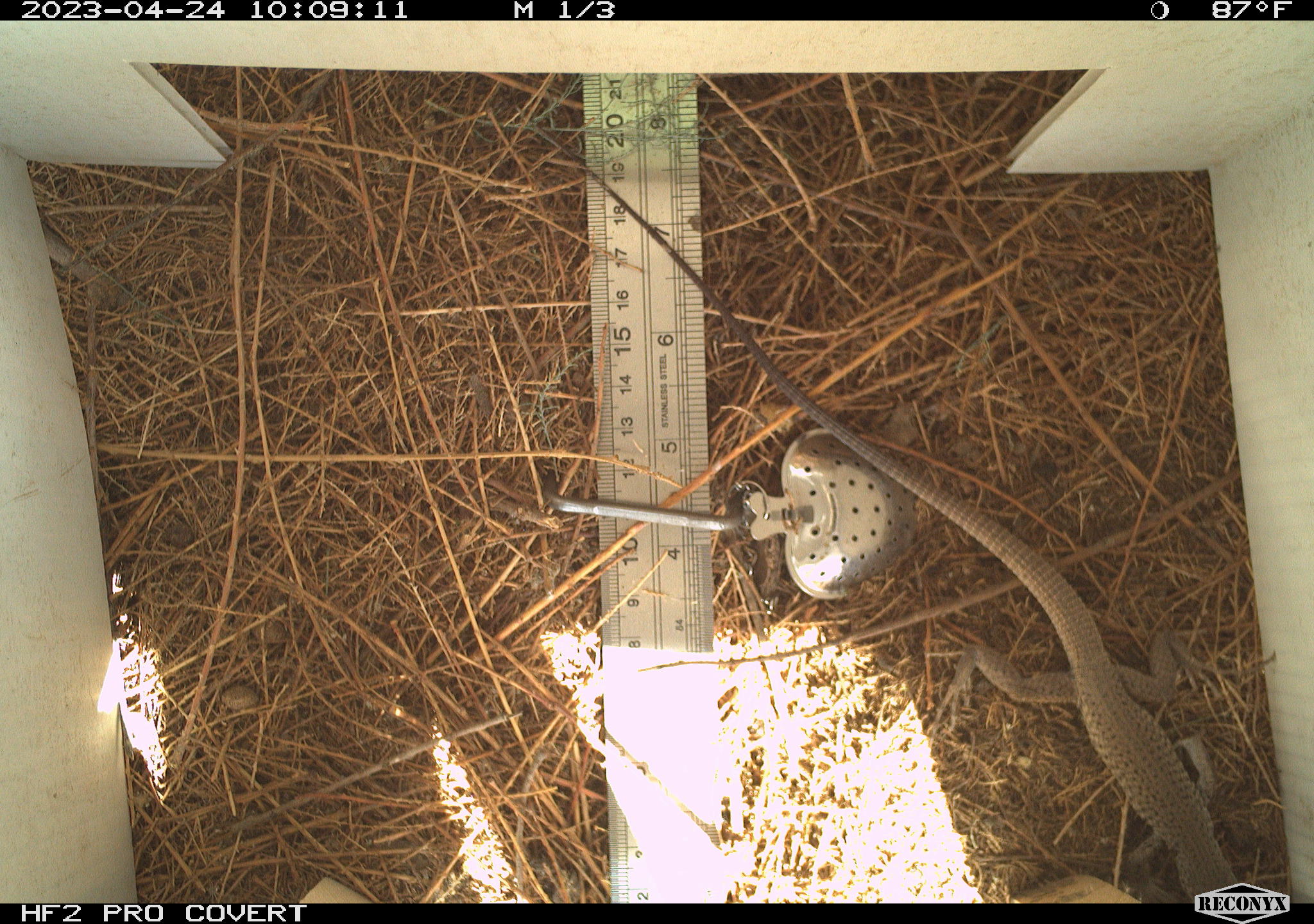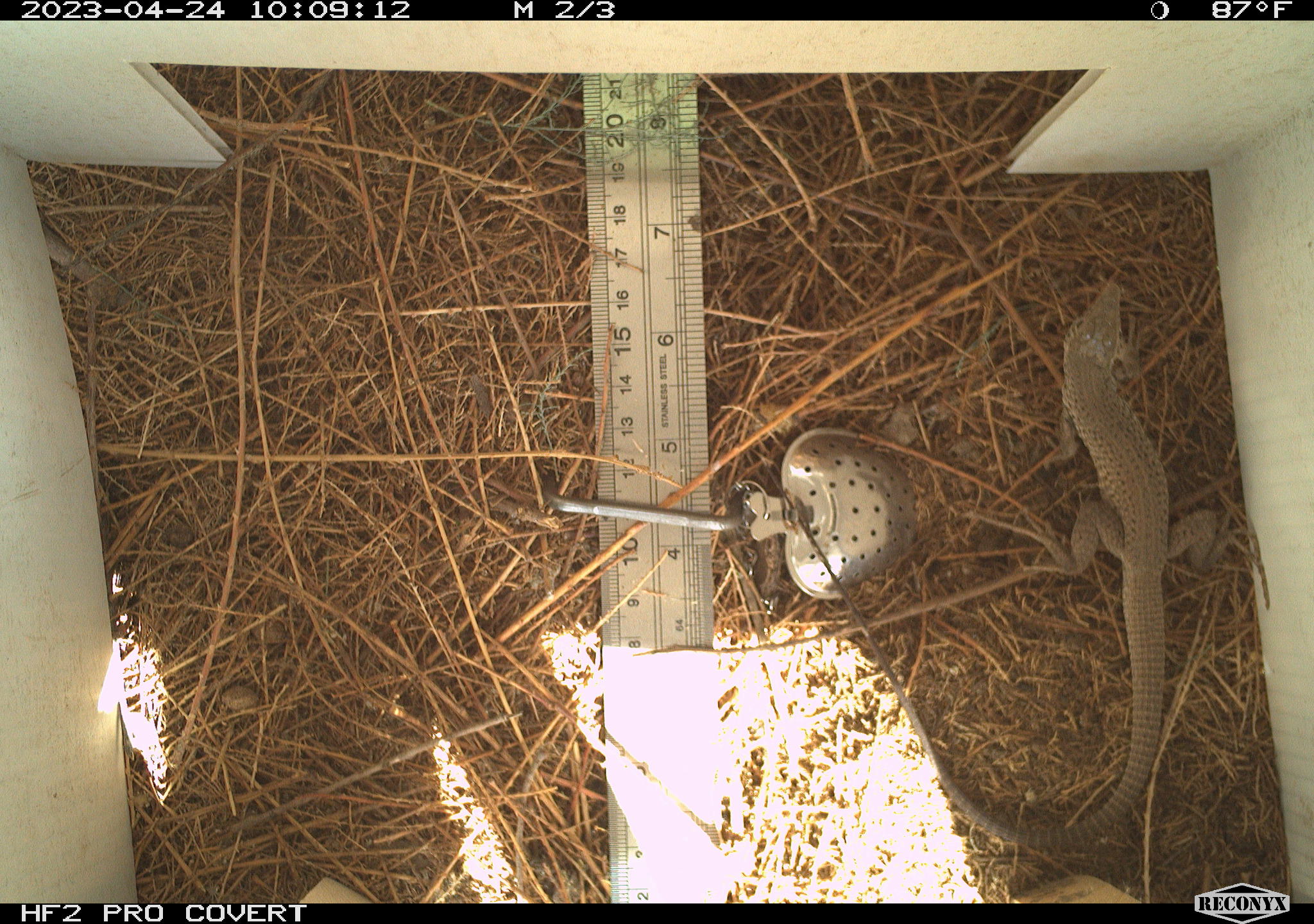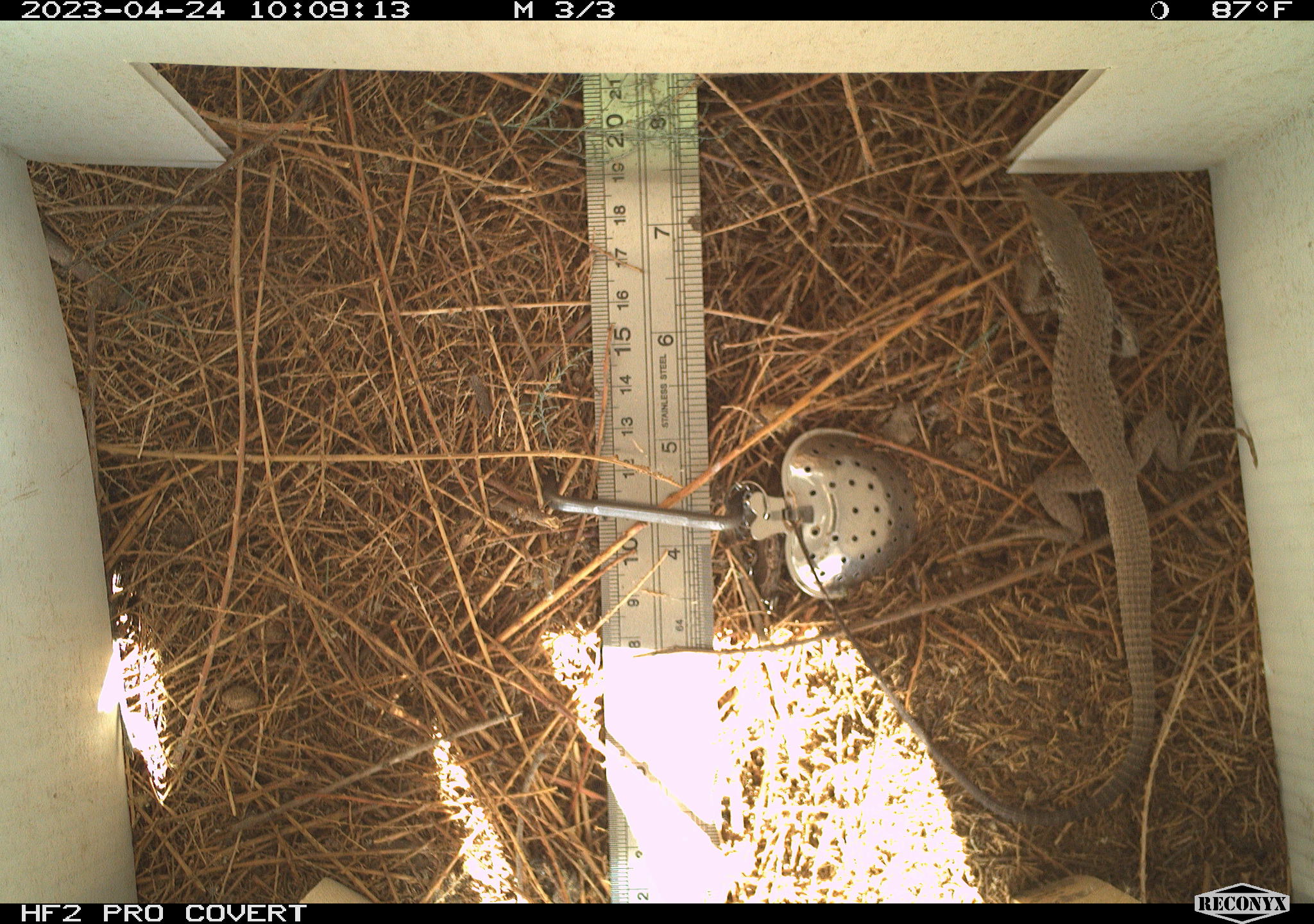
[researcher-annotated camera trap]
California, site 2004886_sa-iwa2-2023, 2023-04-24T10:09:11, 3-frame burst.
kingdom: Animalia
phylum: Chordata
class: Reptilia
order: Squamata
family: Teiidae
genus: Aspidoscelis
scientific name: Aspidoscelis tigris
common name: western whiptail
Western whiptail (Aspidoscelis tigris).